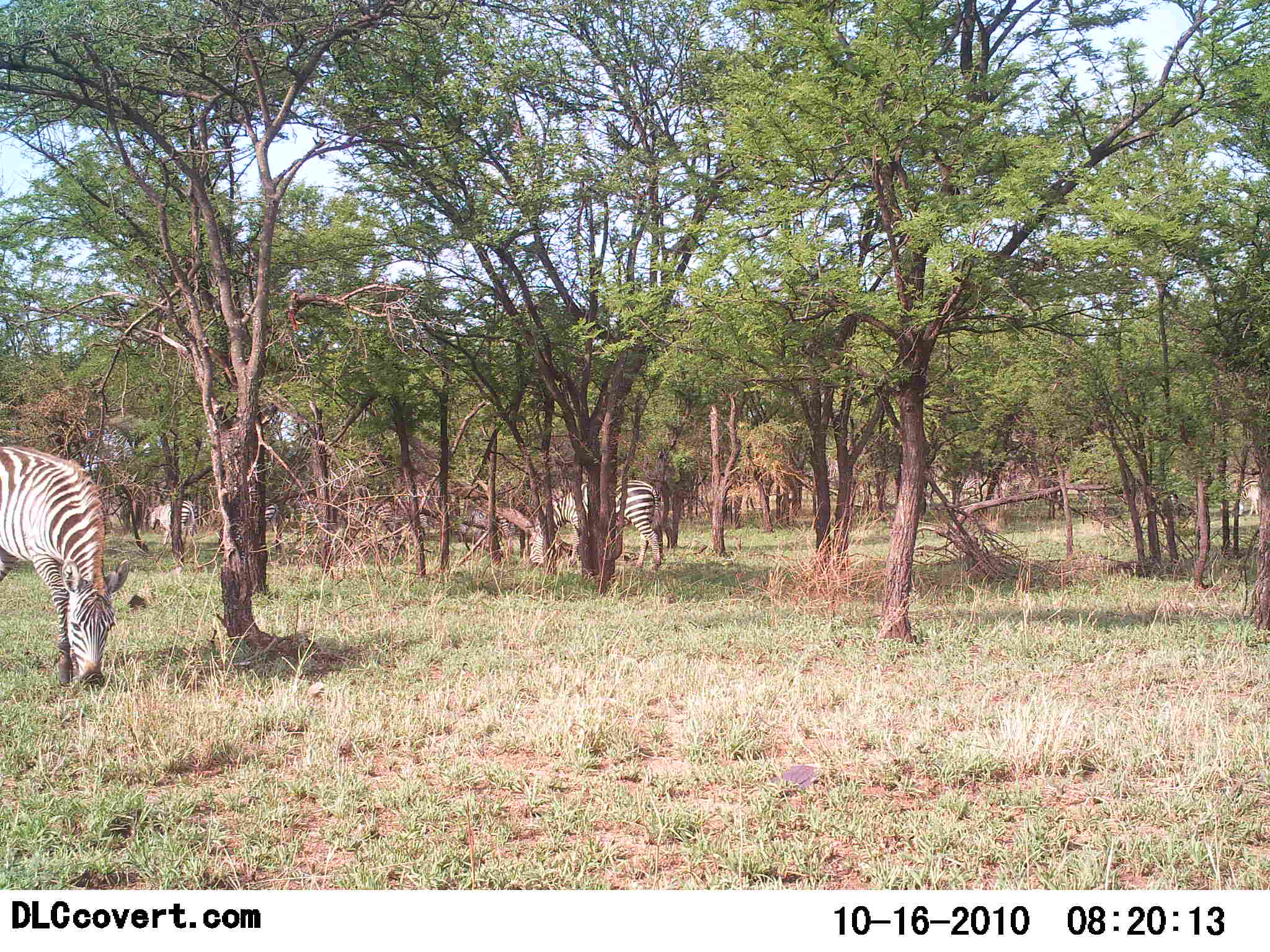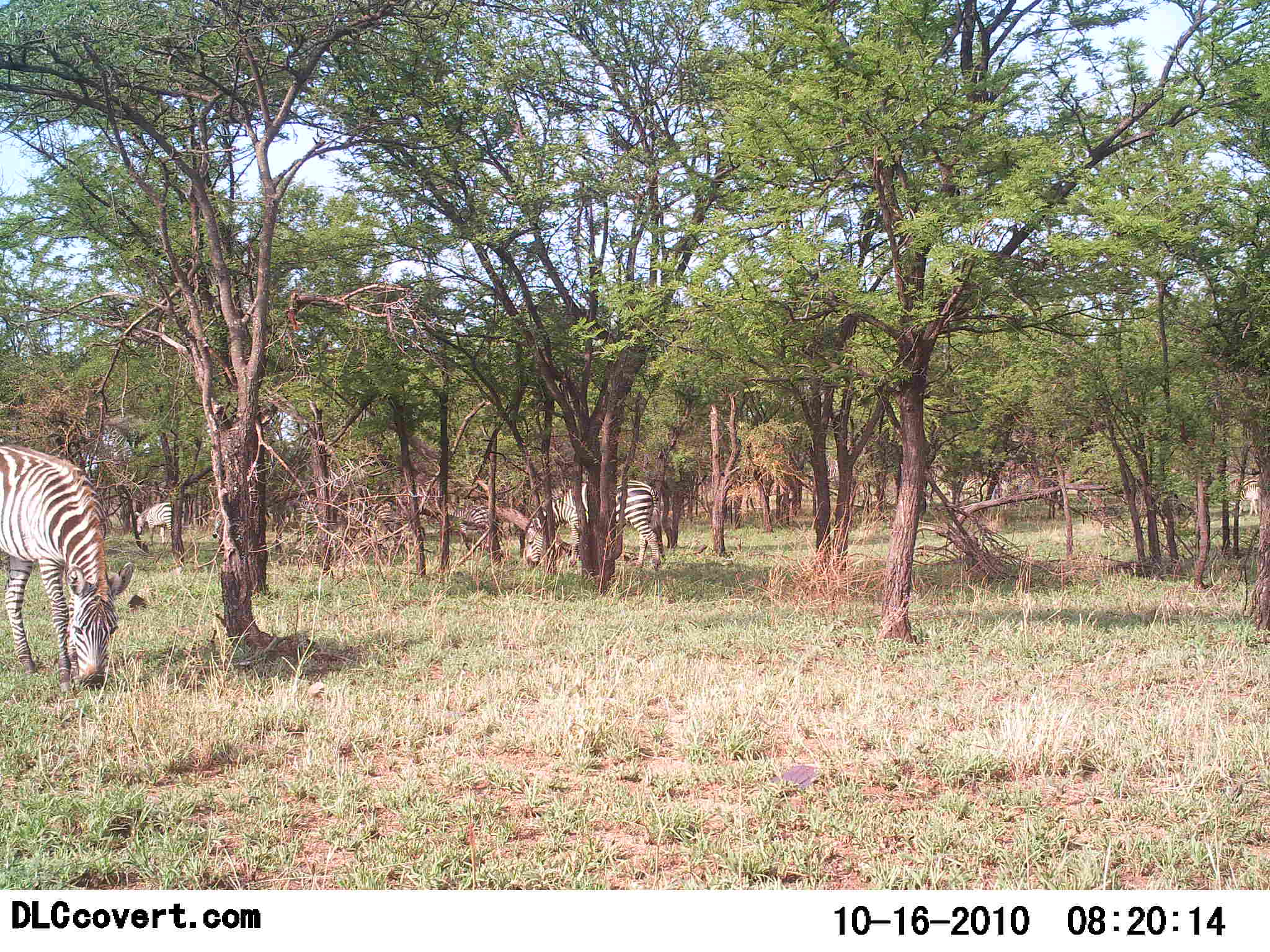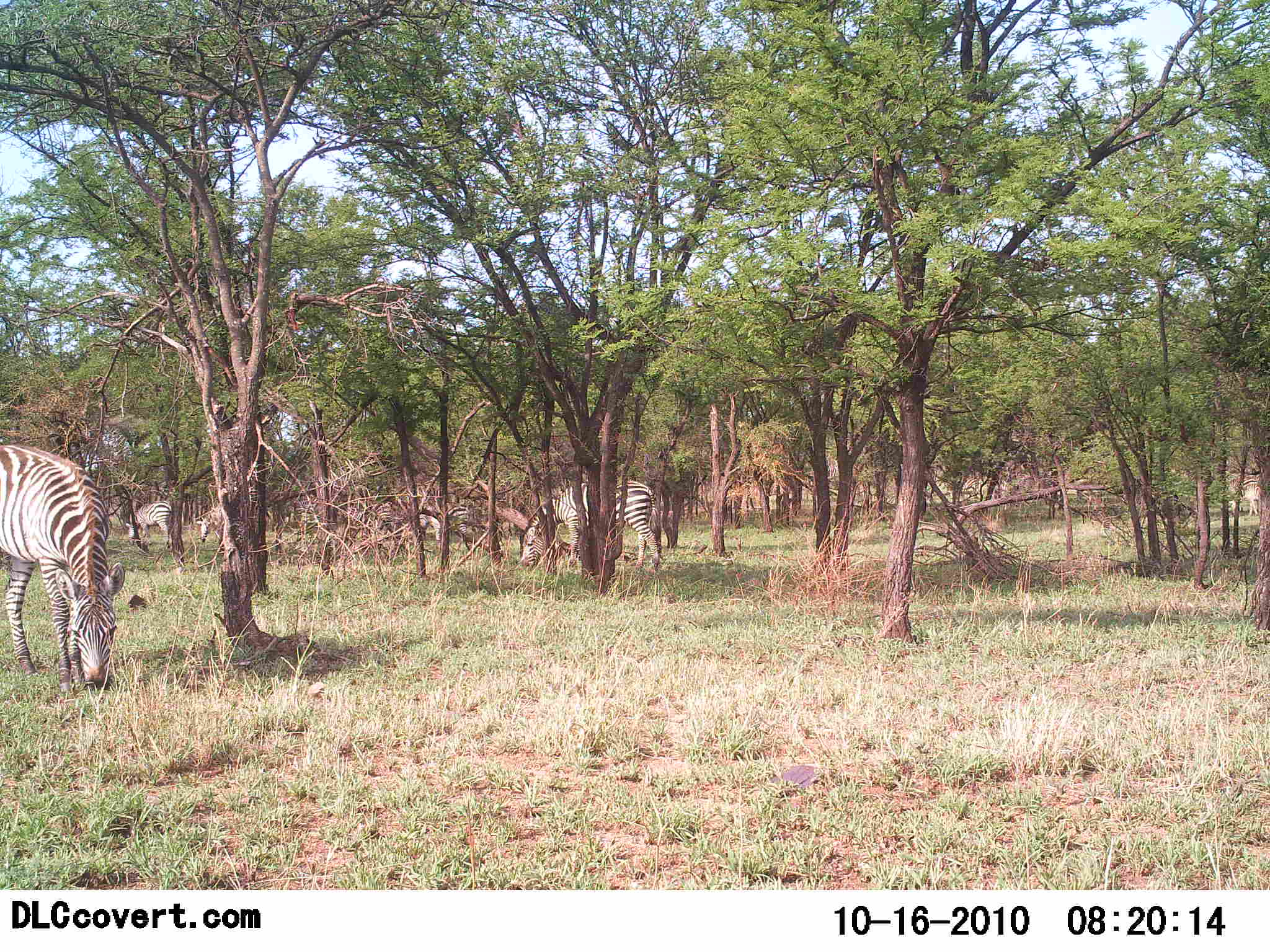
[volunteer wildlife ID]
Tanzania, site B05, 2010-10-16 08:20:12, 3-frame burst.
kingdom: Animalia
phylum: Chordata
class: Mammalia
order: Perissodactyla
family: Equidae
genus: Equus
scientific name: Equus quagga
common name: plains zebra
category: zebra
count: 5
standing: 38%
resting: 0%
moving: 43%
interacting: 0%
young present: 0%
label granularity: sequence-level